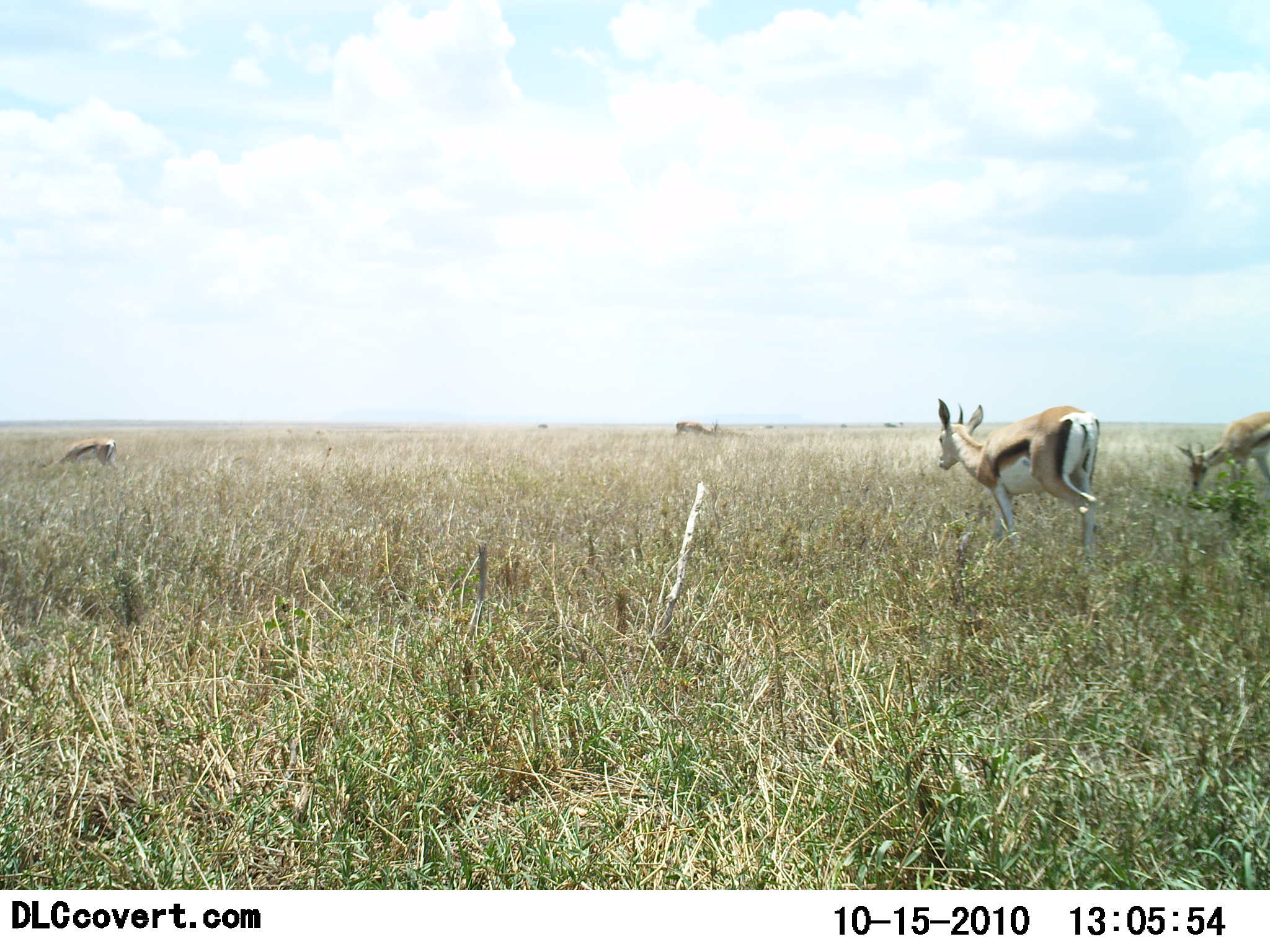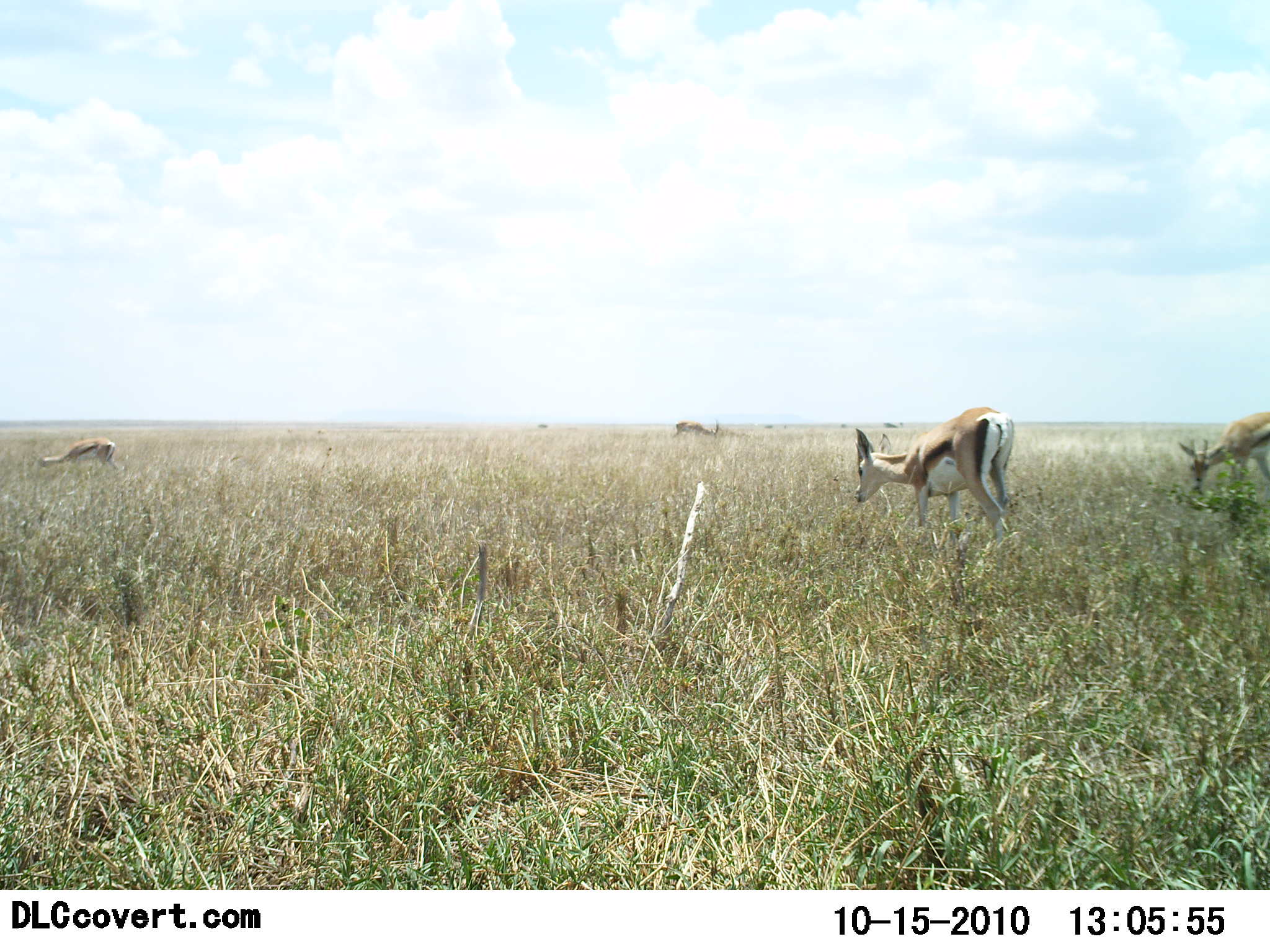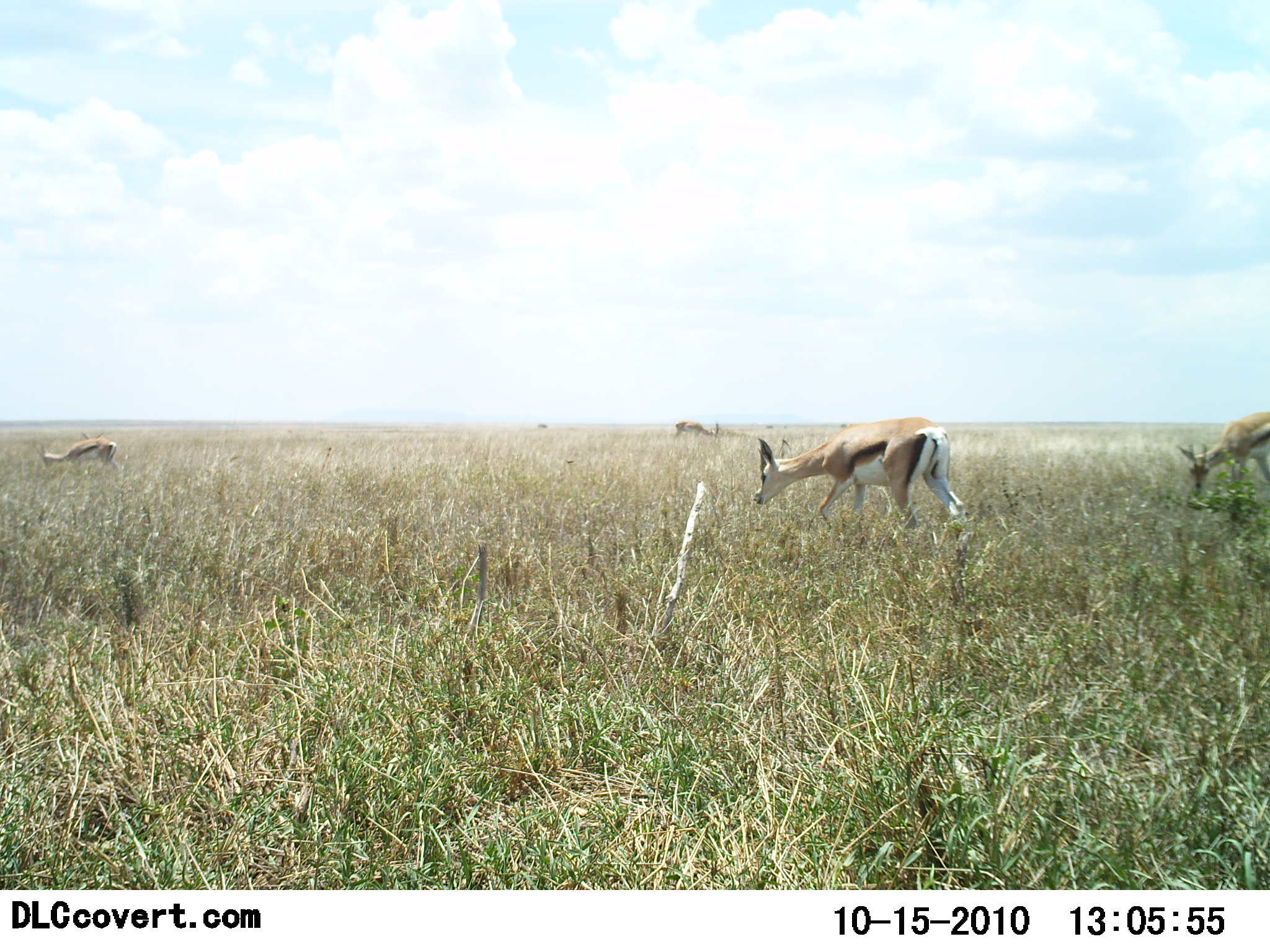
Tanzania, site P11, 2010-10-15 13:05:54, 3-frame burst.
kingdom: Animalia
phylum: Chordata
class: Mammalia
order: Artiodactyla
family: Bovidae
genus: Eudorcas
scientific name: Eudorcas thomsonii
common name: thomson's gazelle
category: gazellethomsons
Gazellethomsons (thomson's gazelle) (Eudorcas thomsonii), count 4. Behavior (volunteer vote fractions): standing 36%, resting 0%, moving 36%, interacting 0%. Young present (vote fraction): 0%. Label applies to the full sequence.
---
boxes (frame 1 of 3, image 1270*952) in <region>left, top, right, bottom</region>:
animal: <region>936, 397, 1102, 553</region>; <region>1172, 411, 1270, 505</region>; <region>46, 437, 120, 478</region>; <region>673, 420, 721, 441</region>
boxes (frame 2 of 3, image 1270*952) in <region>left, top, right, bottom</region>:
animal: <region>852, 405, 1016, 552</region>; <region>1175, 411, 1270, 502</region>; <region>38, 437, 120, 478</region>; <region>673, 420, 721, 441</region>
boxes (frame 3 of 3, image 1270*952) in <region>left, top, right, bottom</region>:
animal: <region>752, 415, 966, 544</region>; <region>1175, 411, 1270, 500</region>; <region>33, 435, 120, 478</region>; <region>673, 420, 721, 441</region>